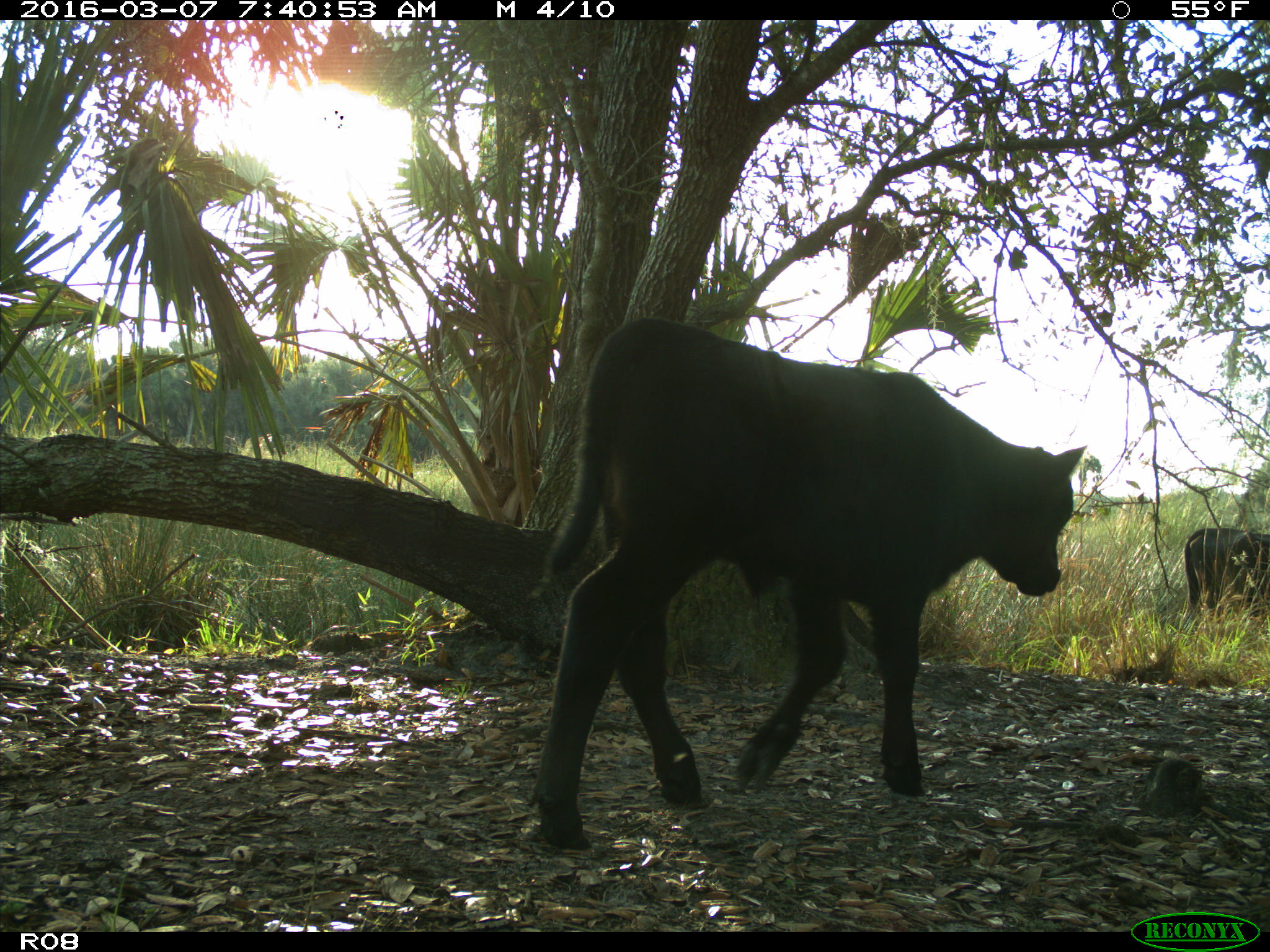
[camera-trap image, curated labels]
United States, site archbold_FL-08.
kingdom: Animalia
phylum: Chordata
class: Mammalia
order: Artiodactyla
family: Bovidae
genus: Bos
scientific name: Bos taurus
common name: domestic cow